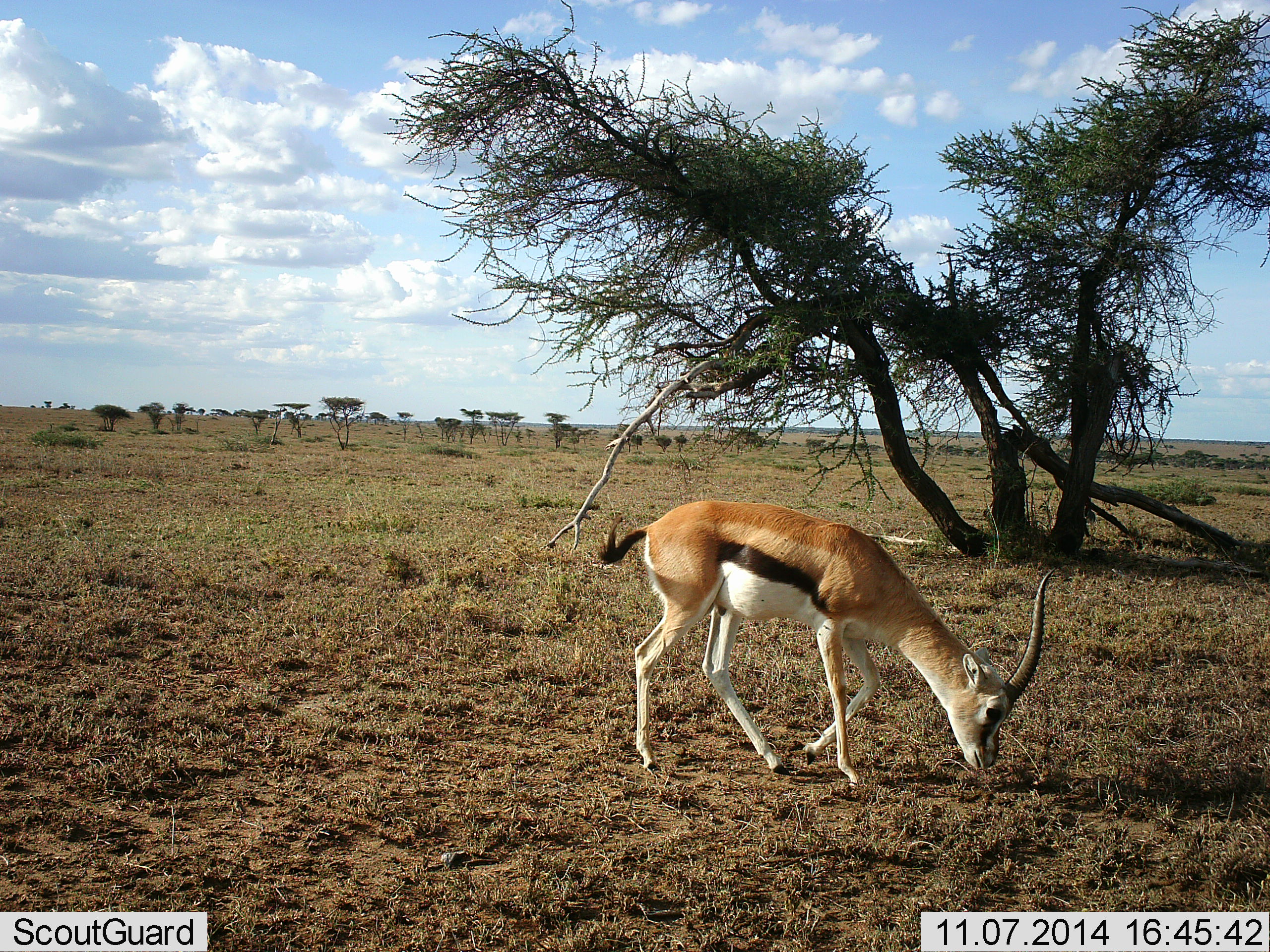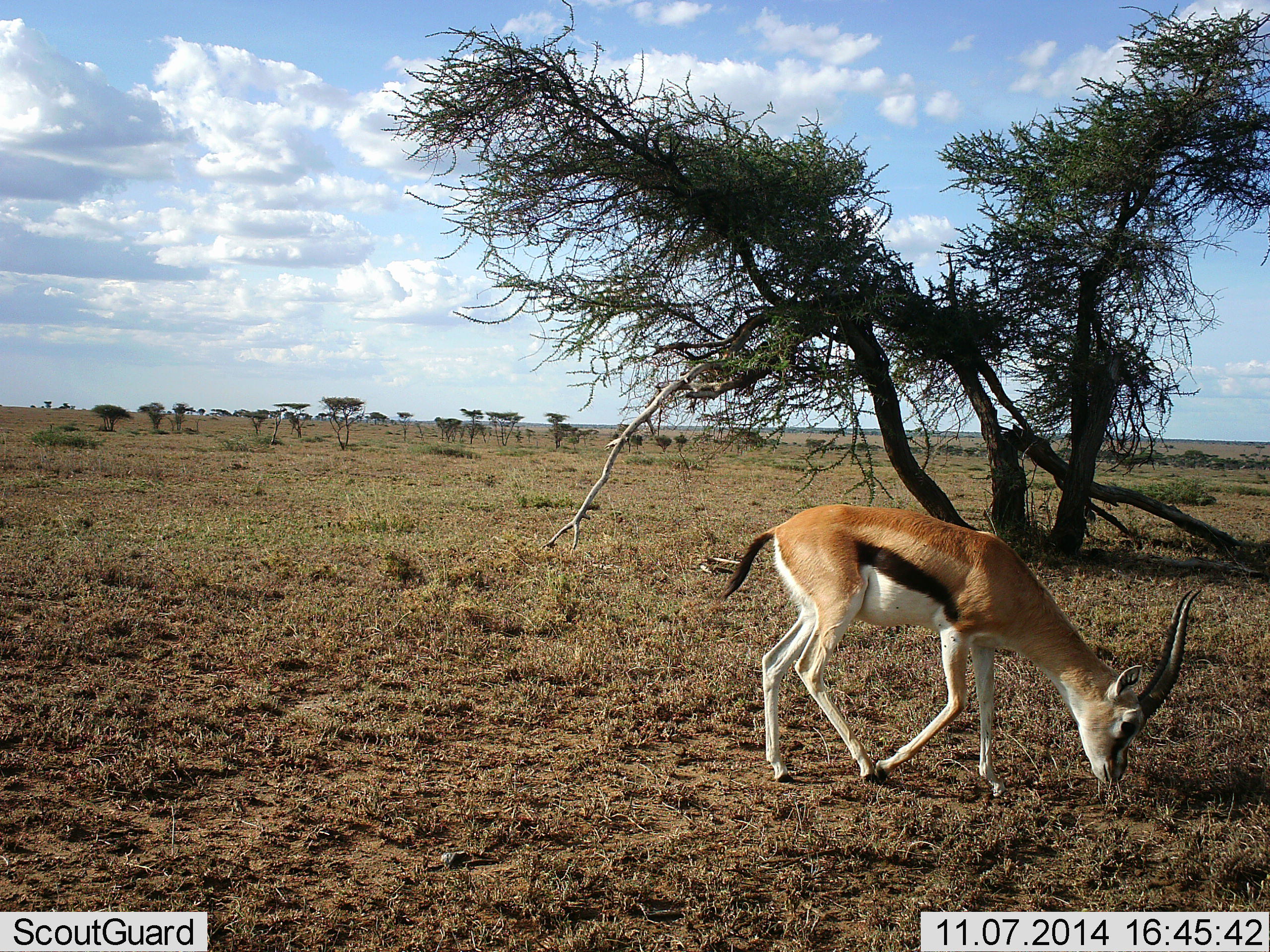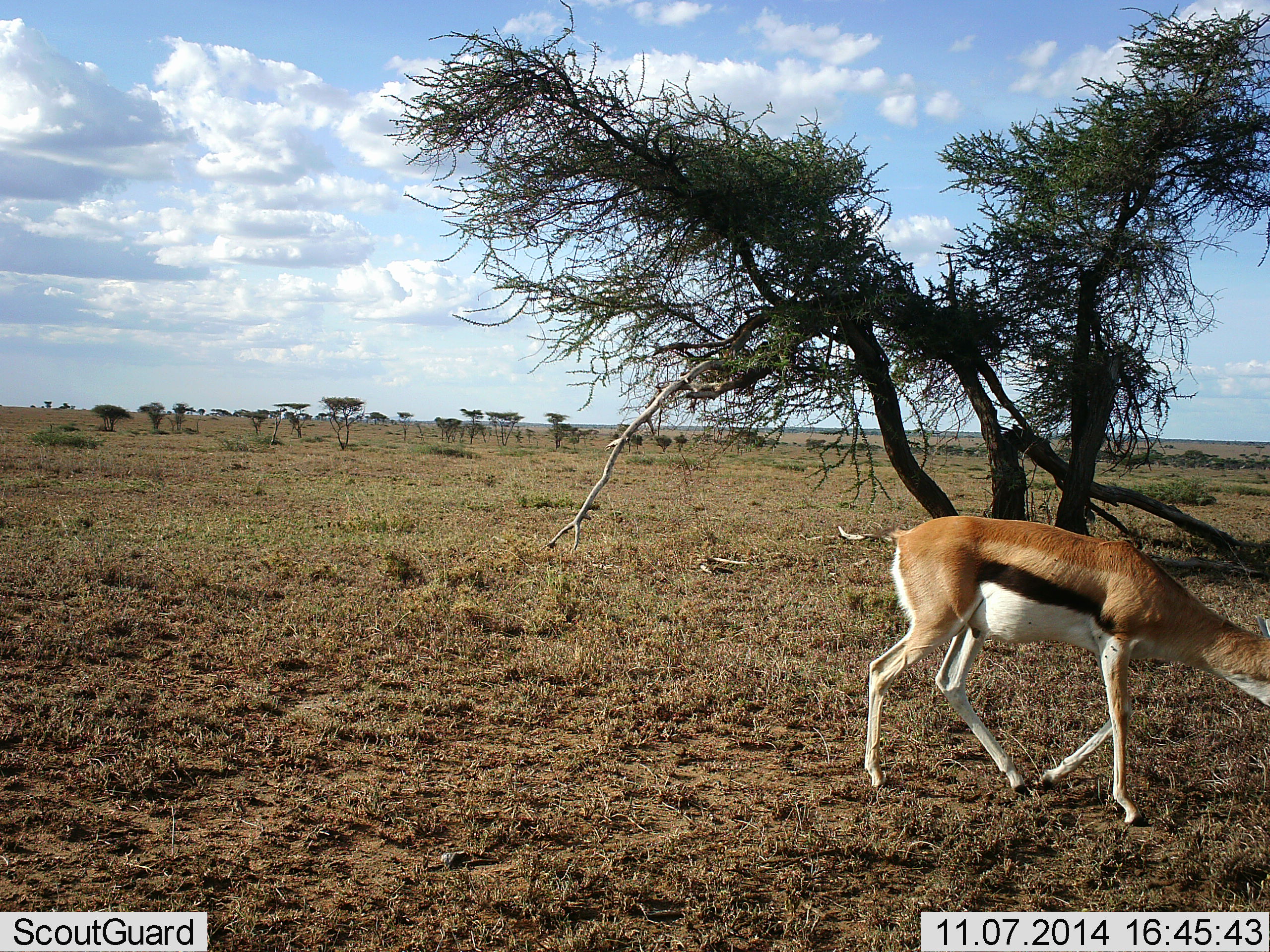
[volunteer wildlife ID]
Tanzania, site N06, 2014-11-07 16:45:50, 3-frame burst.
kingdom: Animalia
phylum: Chordata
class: Mammalia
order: Artiodactyla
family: Bovidae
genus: Eudorcas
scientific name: Eudorcas thomsonii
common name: thomson's gazelle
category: gazellethomsons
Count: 1.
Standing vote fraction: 0%.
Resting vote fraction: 0%.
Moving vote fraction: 50%.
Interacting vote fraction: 0%.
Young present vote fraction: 0%.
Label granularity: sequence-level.